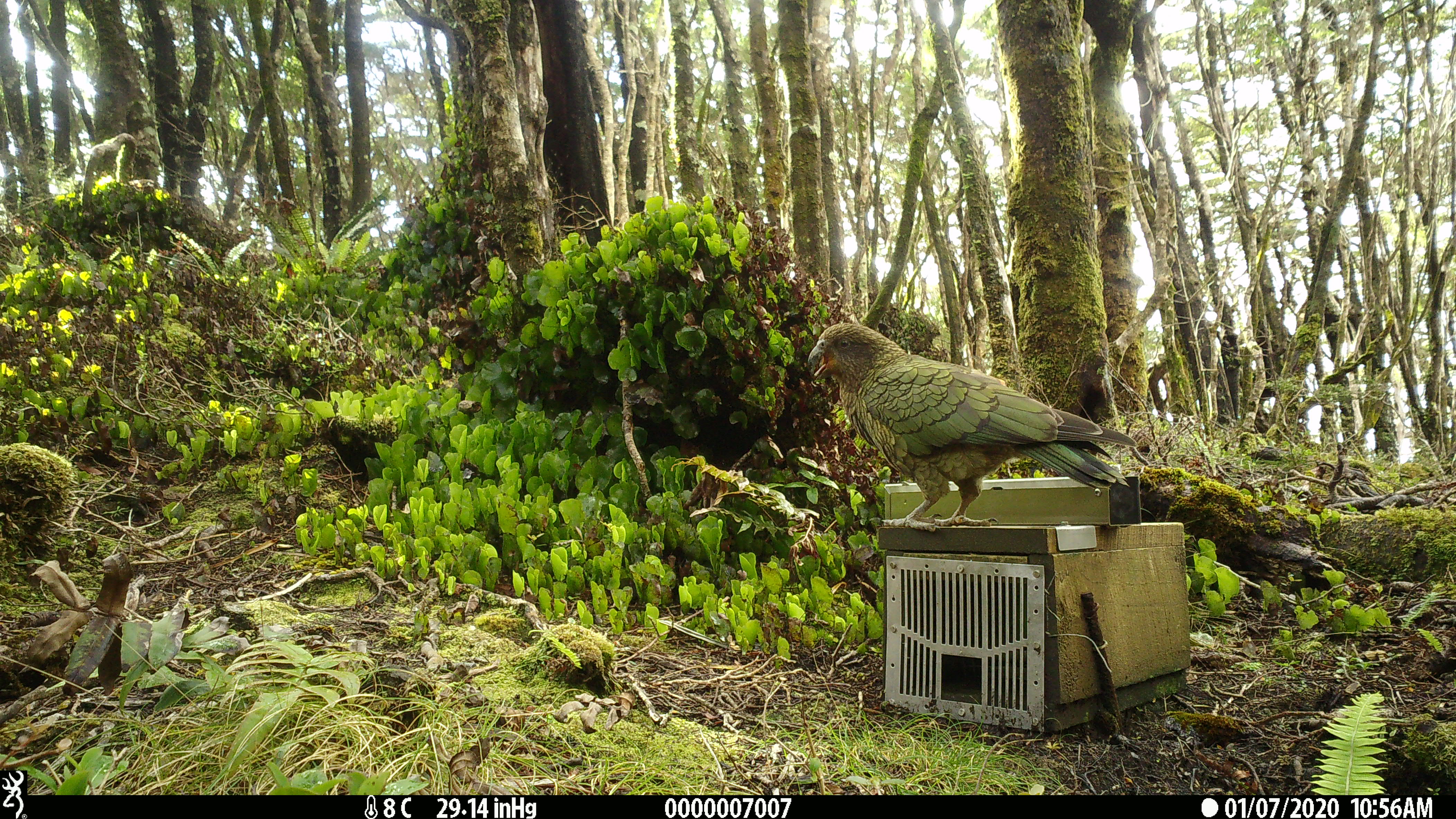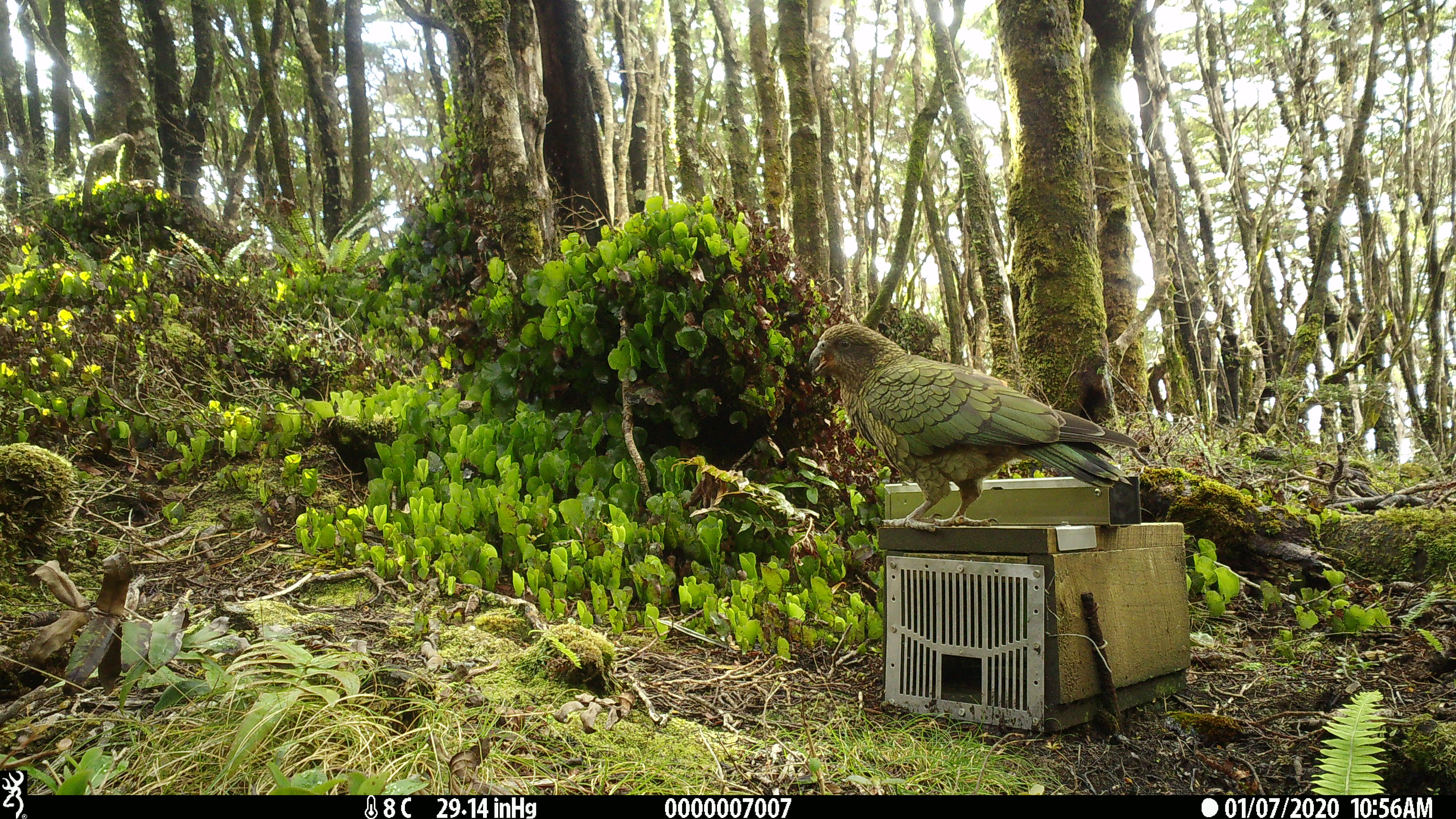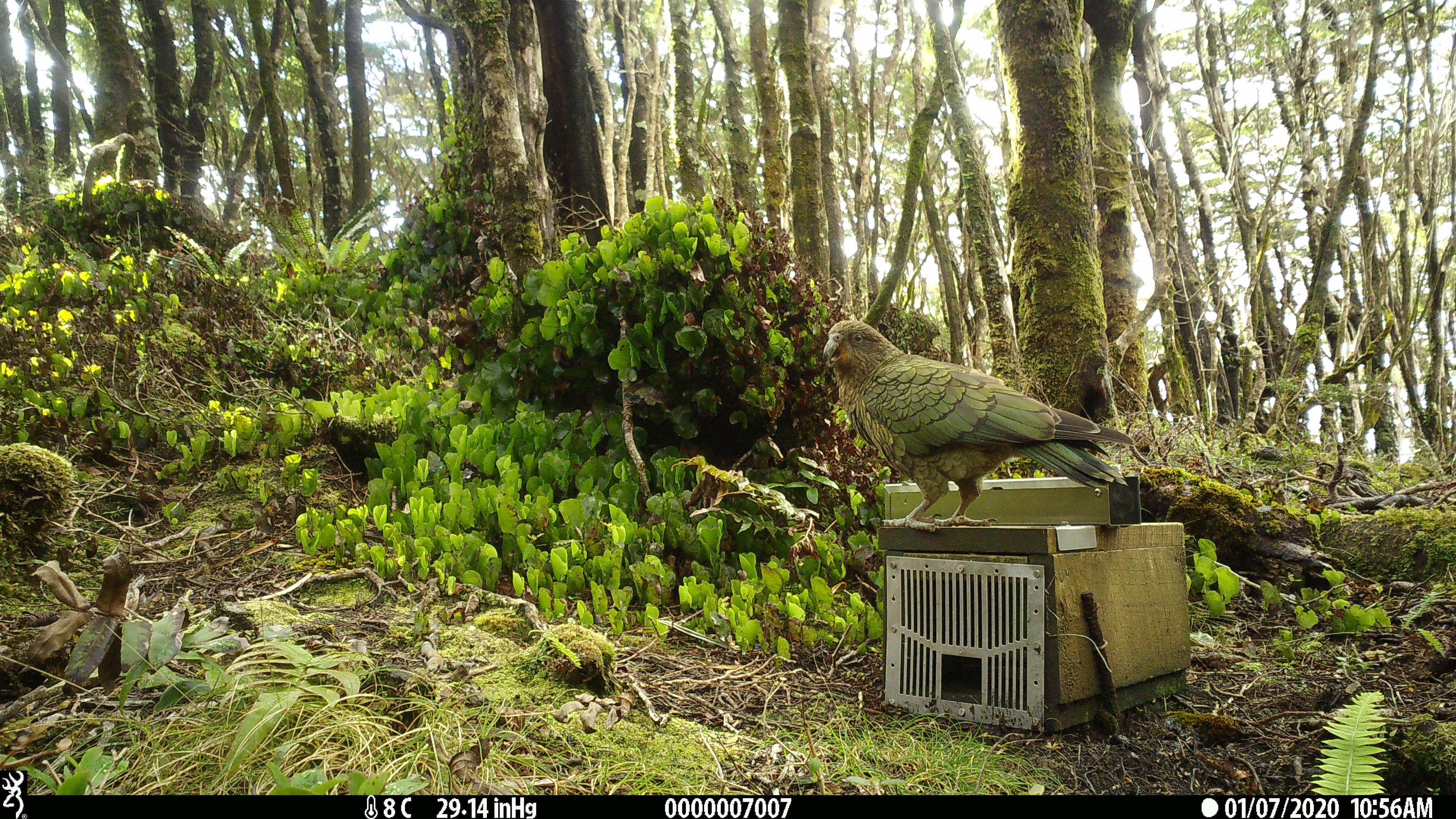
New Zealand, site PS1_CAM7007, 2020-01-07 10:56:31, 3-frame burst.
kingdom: Animalia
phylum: Chordata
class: Aves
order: Psittaciformes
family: Strigopidae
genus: Nestor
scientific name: Nestor notabilis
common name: kea